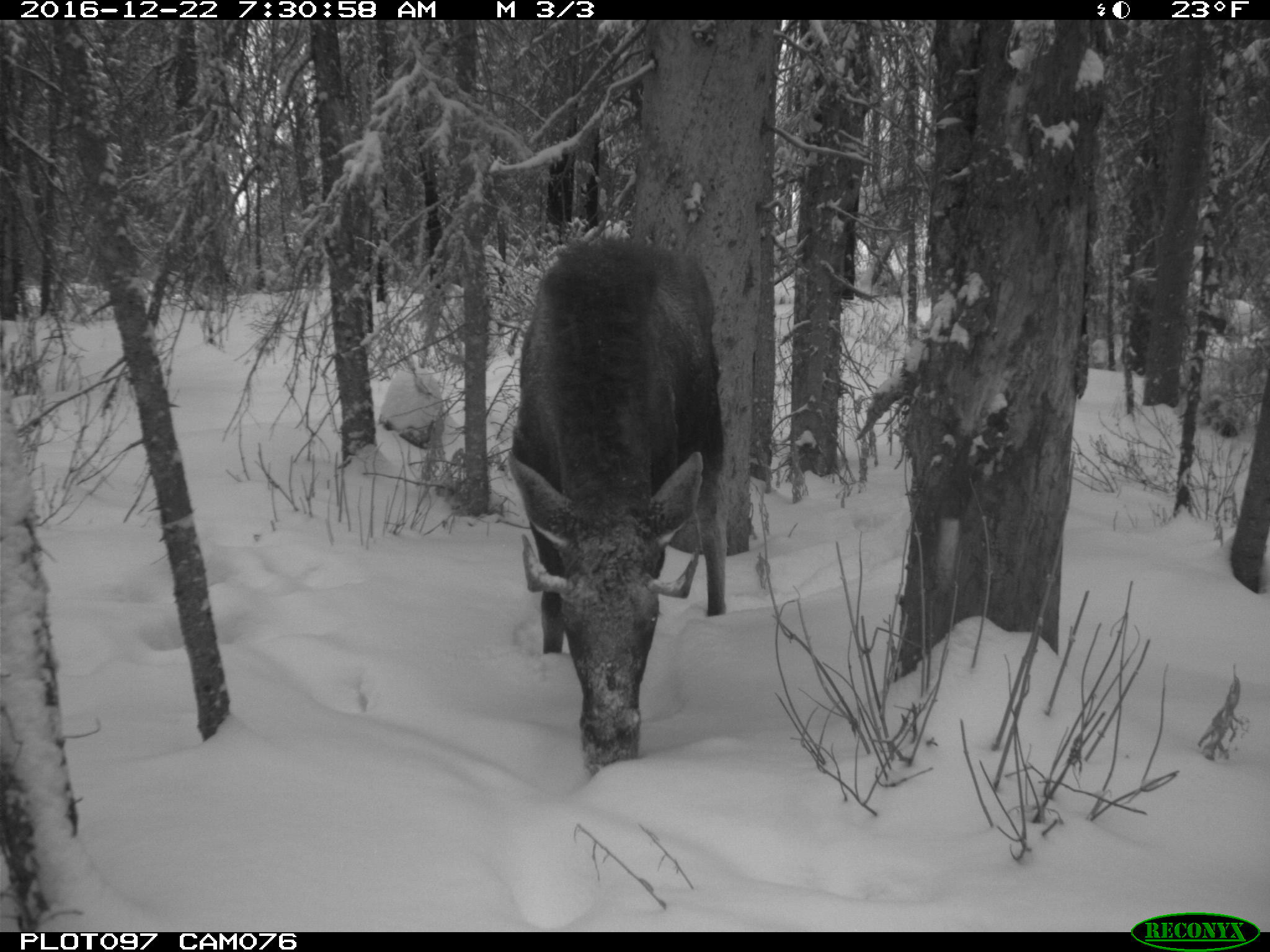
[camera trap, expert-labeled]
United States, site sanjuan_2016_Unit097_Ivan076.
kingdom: Animalia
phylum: Chordata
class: Mammalia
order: Artiodactyla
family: Cervidae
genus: Alces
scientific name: Alces alces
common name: moose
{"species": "Alces alces (moose)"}